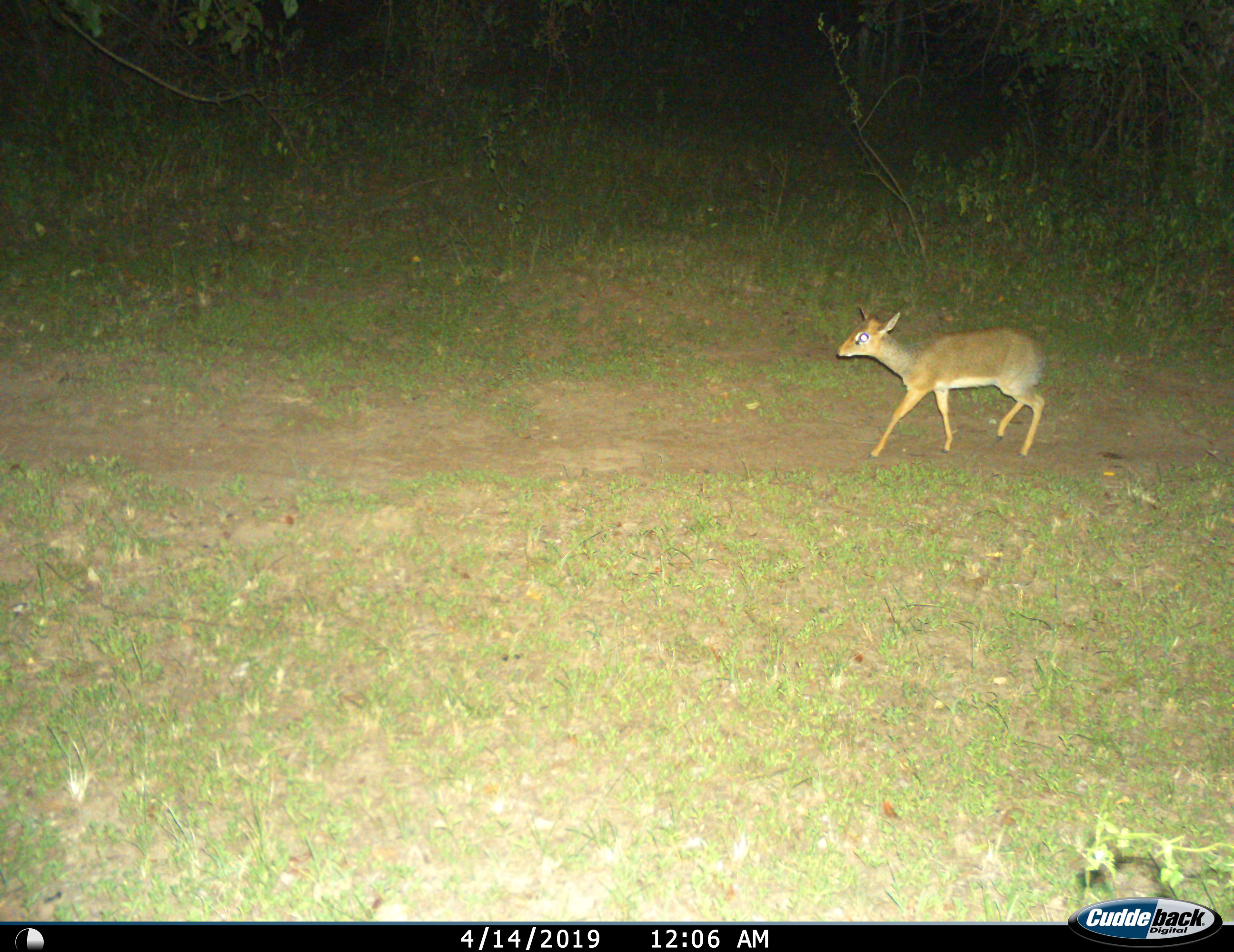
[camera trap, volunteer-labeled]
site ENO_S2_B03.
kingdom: Animalia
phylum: Chordata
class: Mammalia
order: Artiodactyla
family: Bovidae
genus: Madoqua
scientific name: Madoqua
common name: dik-dik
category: dikdik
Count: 1.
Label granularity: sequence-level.